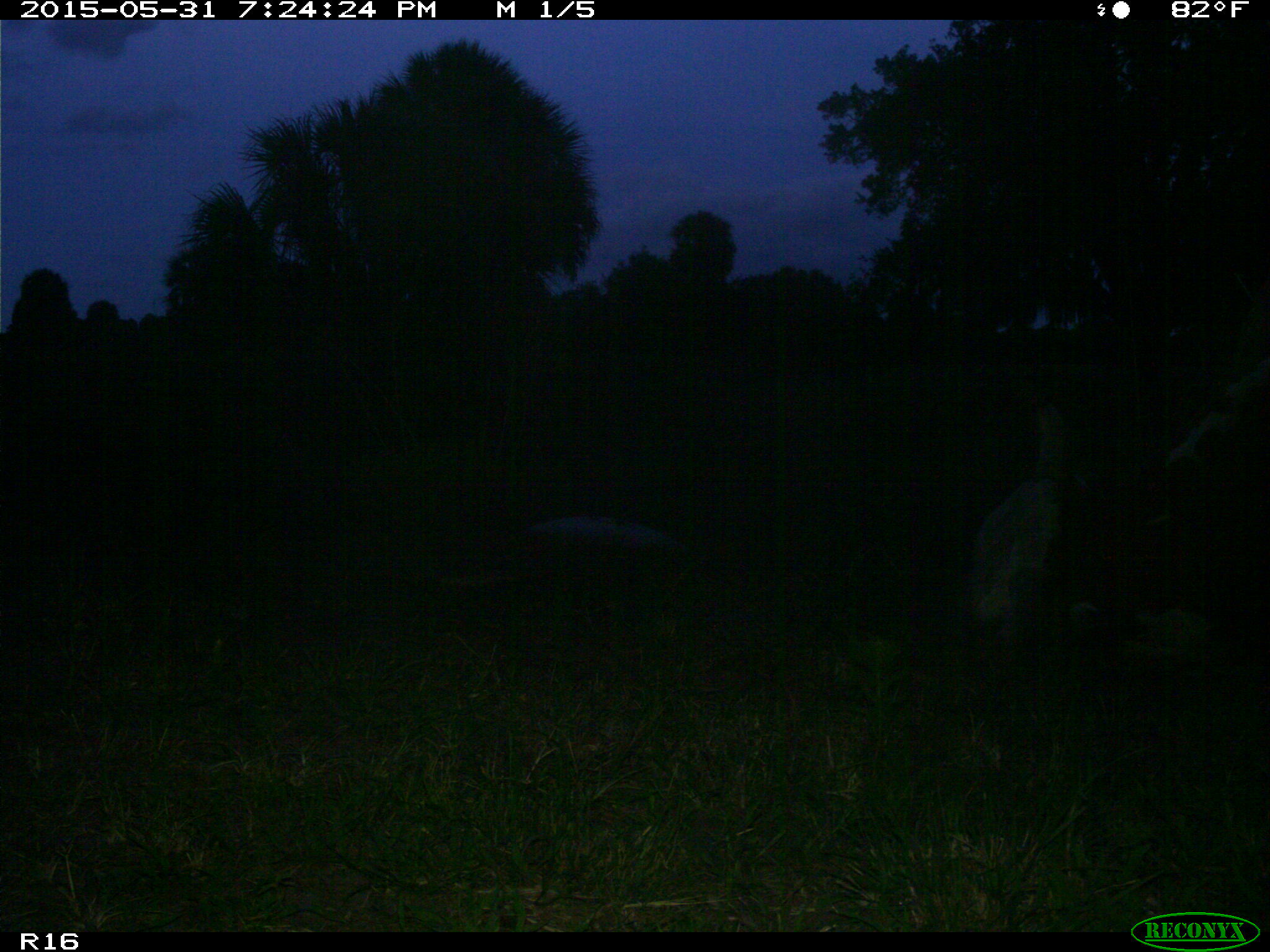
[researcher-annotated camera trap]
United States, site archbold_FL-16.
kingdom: Animalia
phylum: Chordata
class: Mammalia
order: Artiodactyla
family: Bovidae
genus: Bos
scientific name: Bos taurus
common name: domestic cow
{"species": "Bos taurus (domestic cow)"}